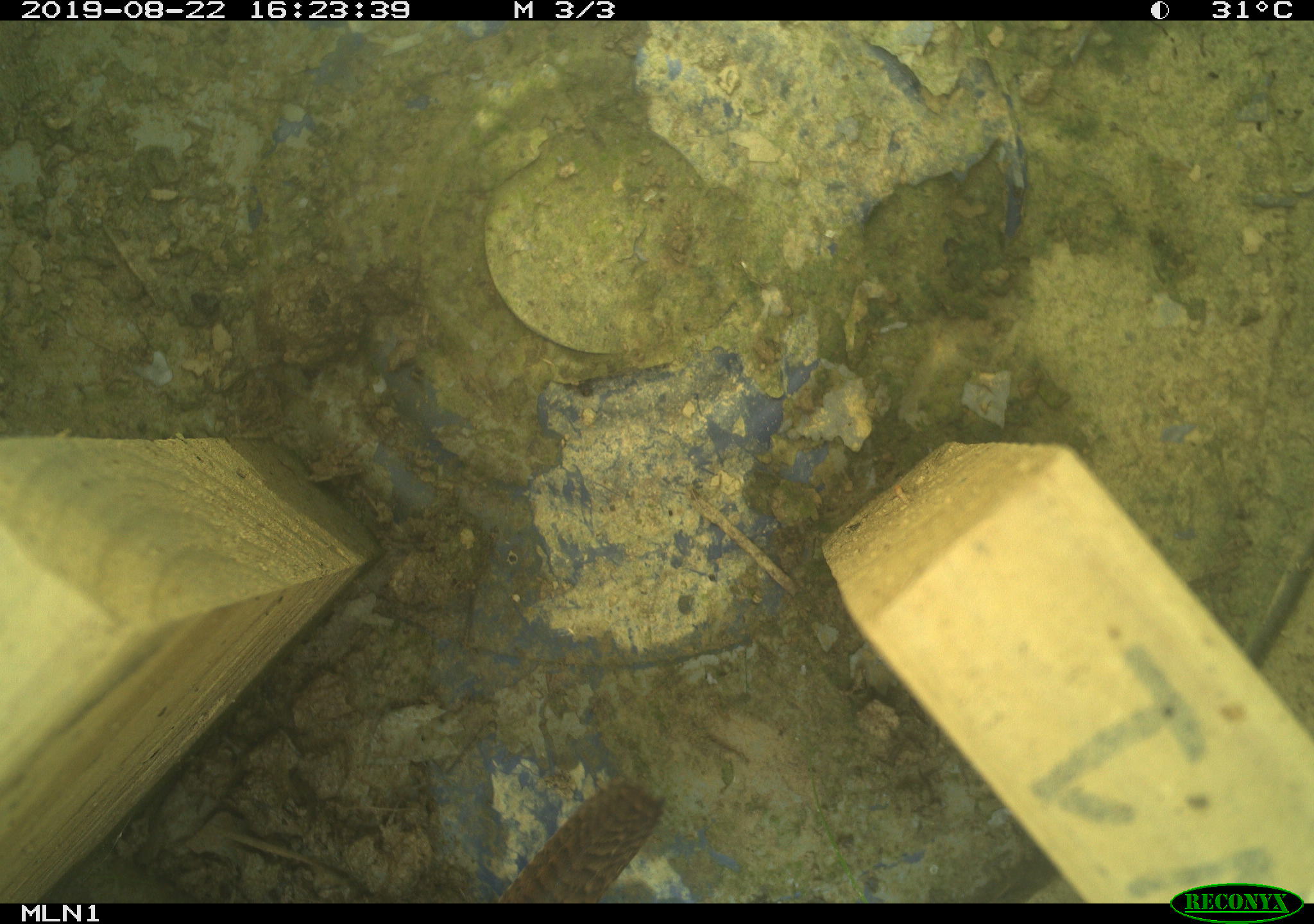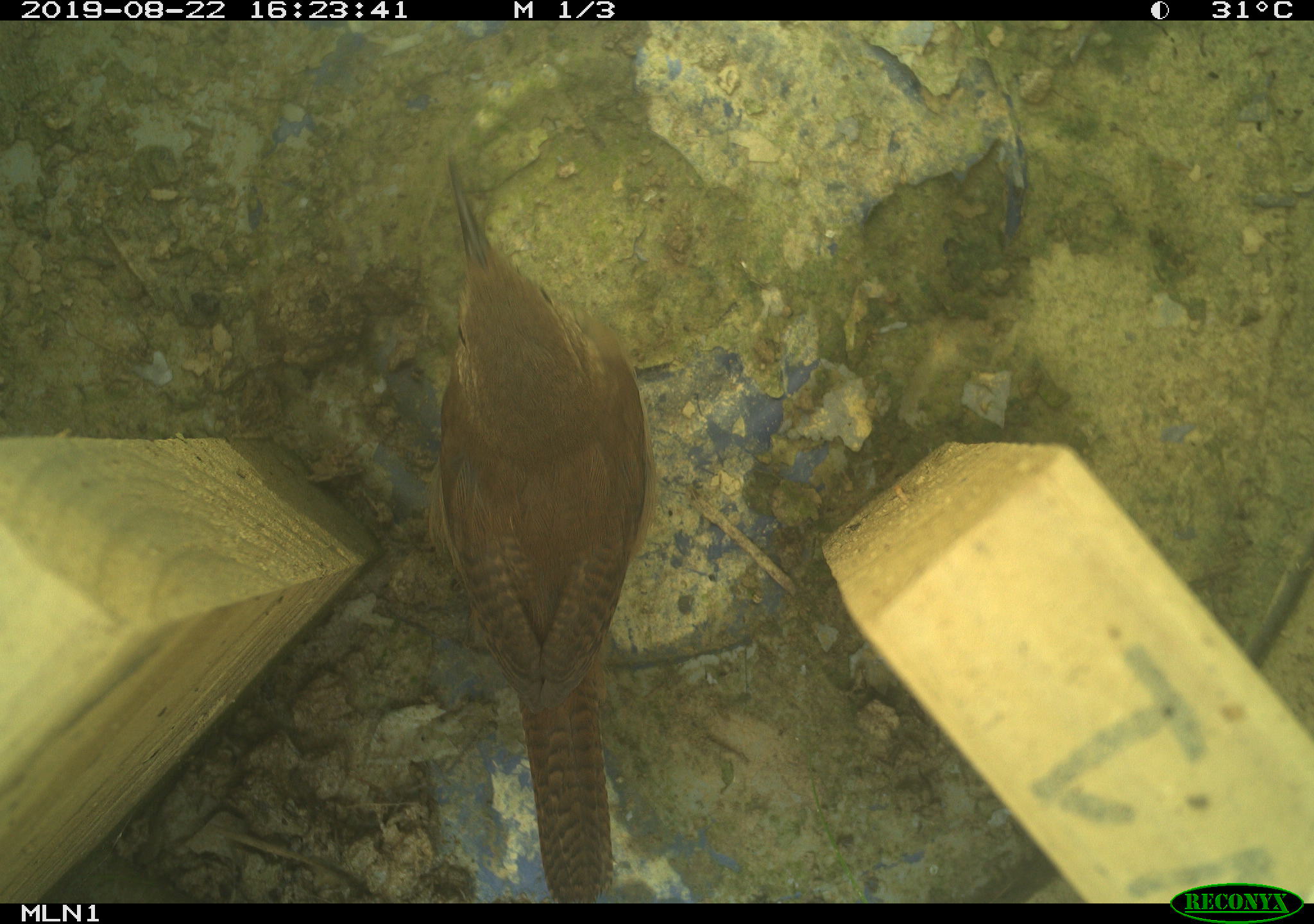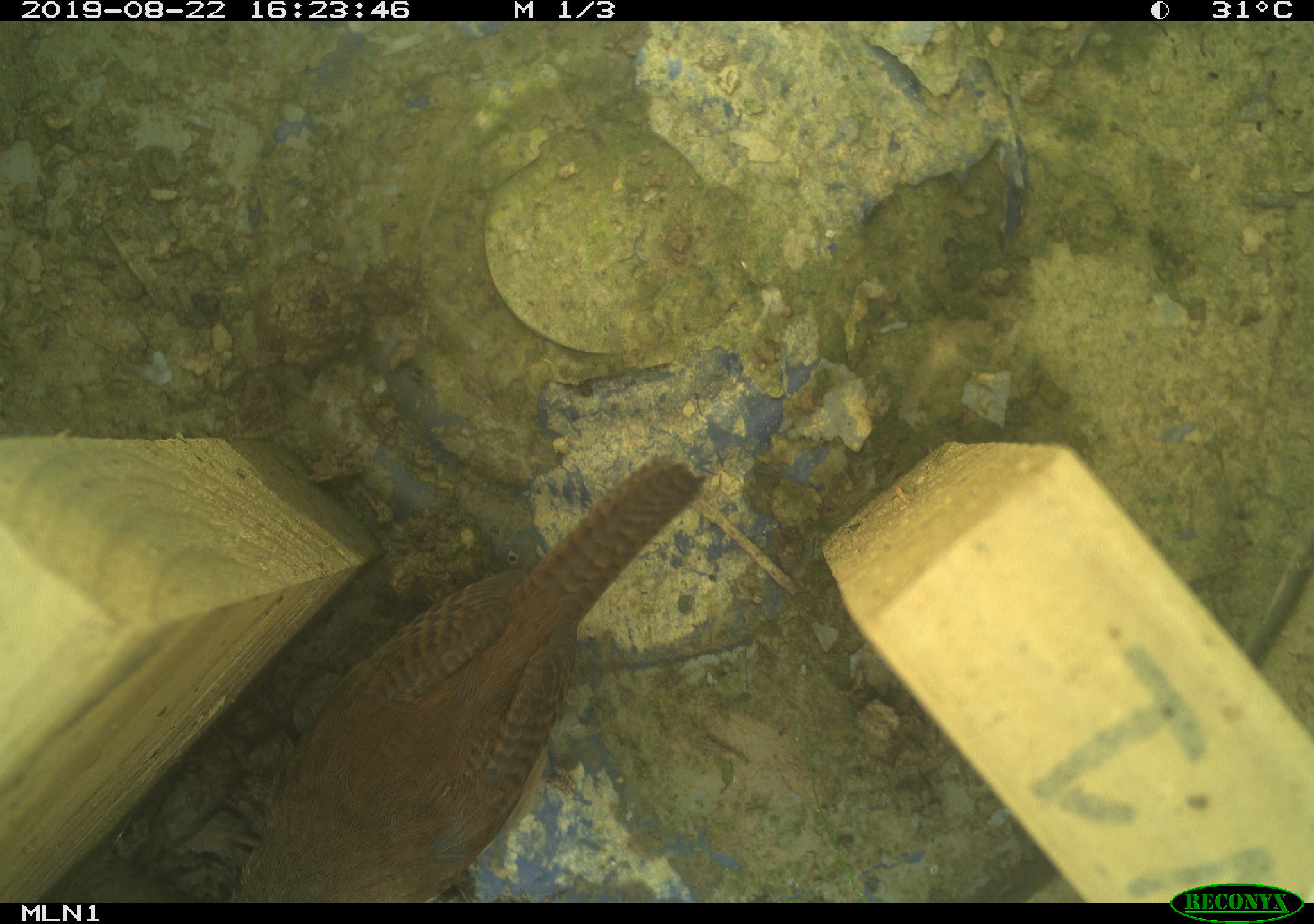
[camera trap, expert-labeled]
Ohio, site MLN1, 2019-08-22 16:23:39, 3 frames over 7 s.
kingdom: Animalia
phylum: Chordata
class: Aves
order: Passeriformes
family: Troglodytidae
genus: Troglodytes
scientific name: Troglodytes aedon aedon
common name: northern house wren